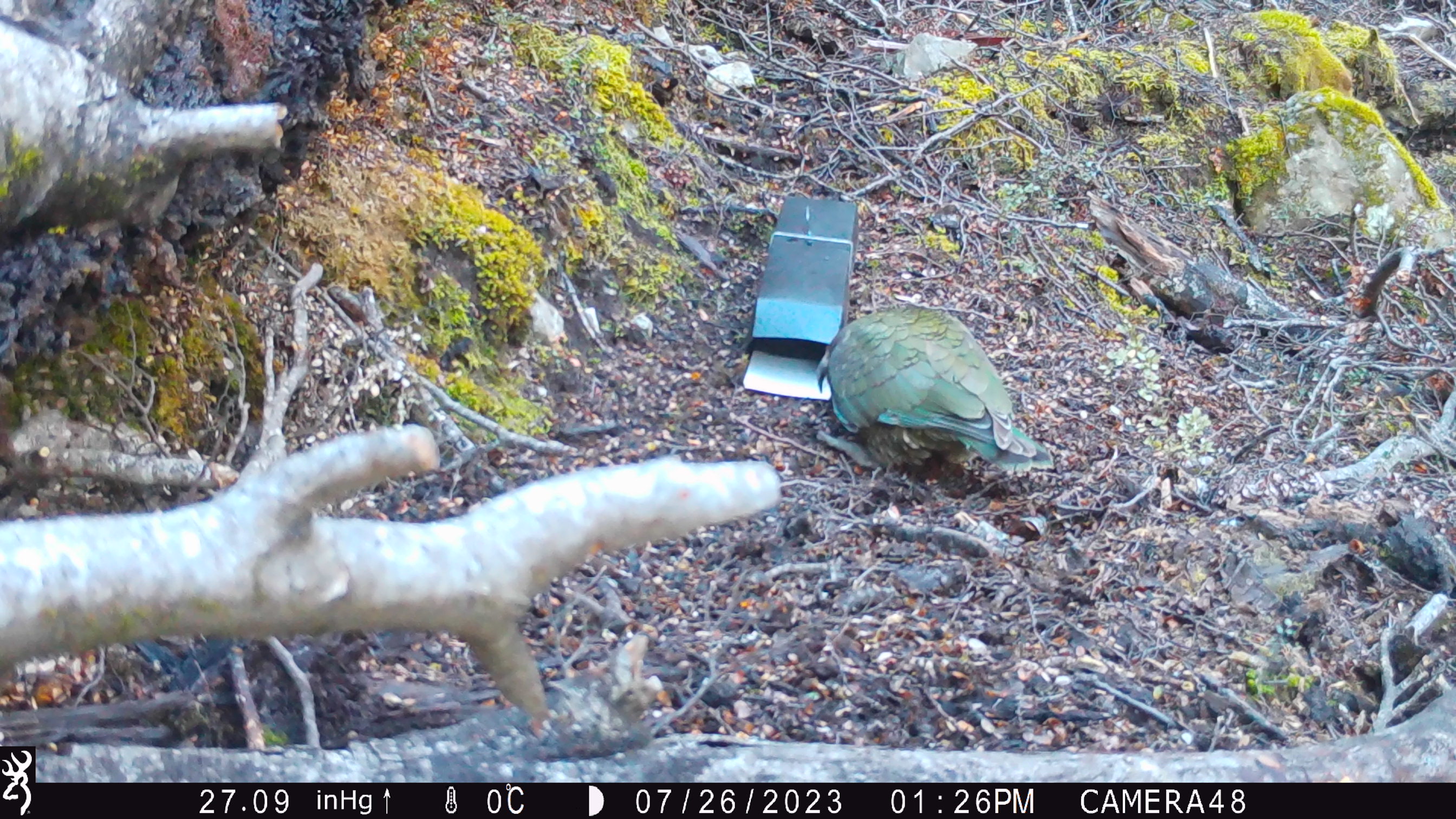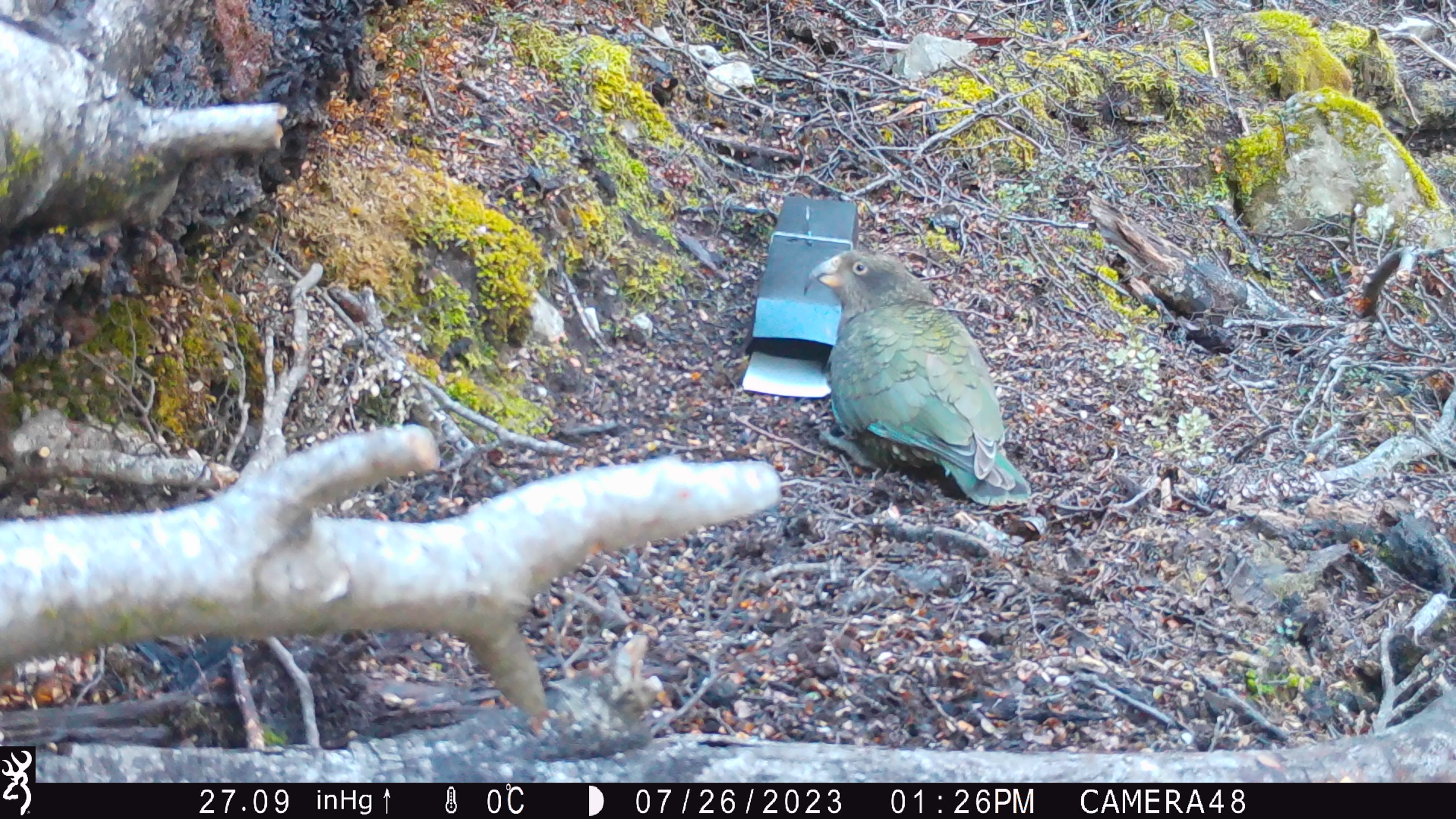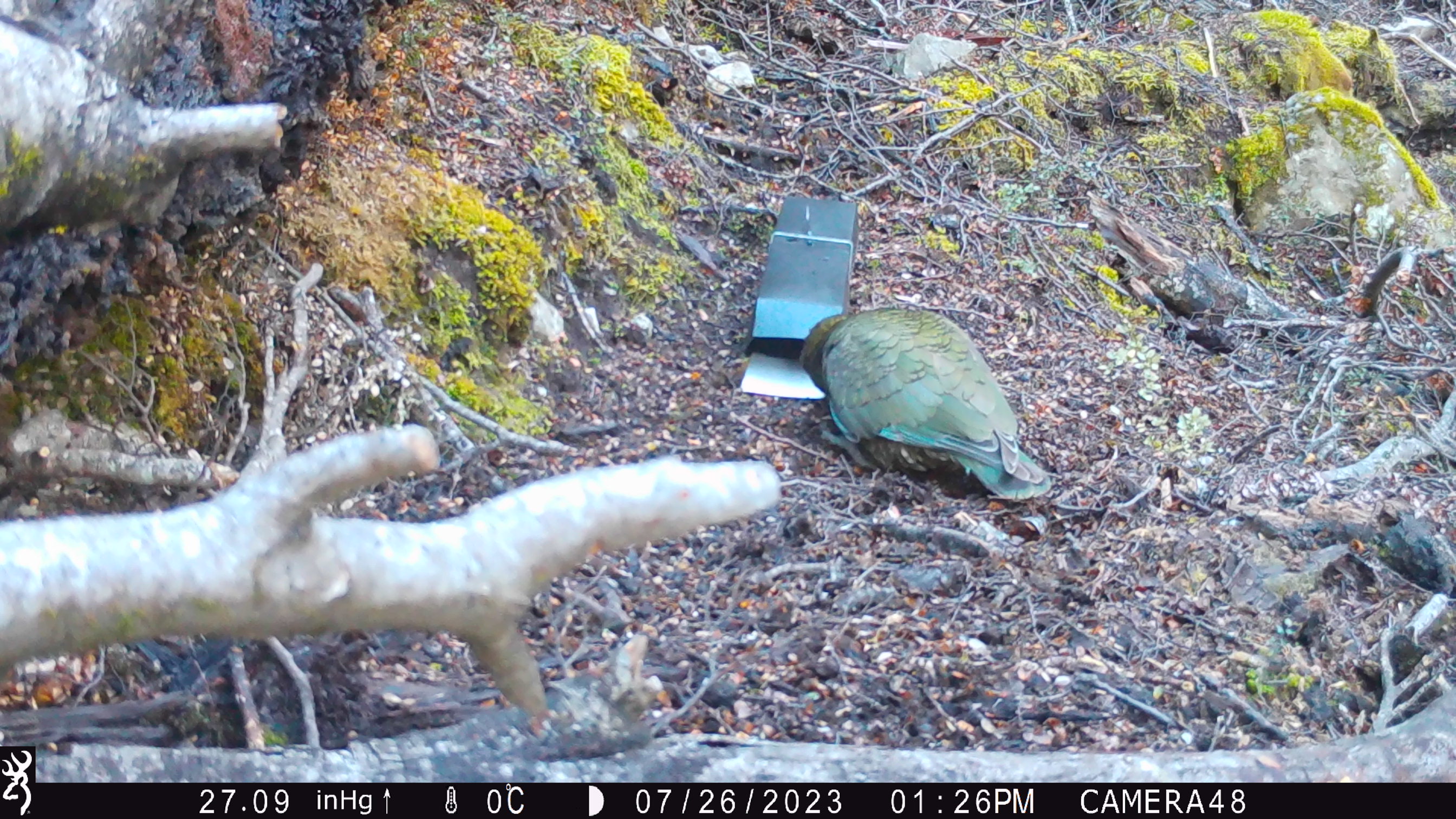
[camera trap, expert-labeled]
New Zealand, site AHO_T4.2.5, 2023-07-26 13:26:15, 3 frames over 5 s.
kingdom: Animalia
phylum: Chordata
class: Aves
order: Psittaciformes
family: Strigopidae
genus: Nestor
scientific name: Nestor notabilis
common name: kea